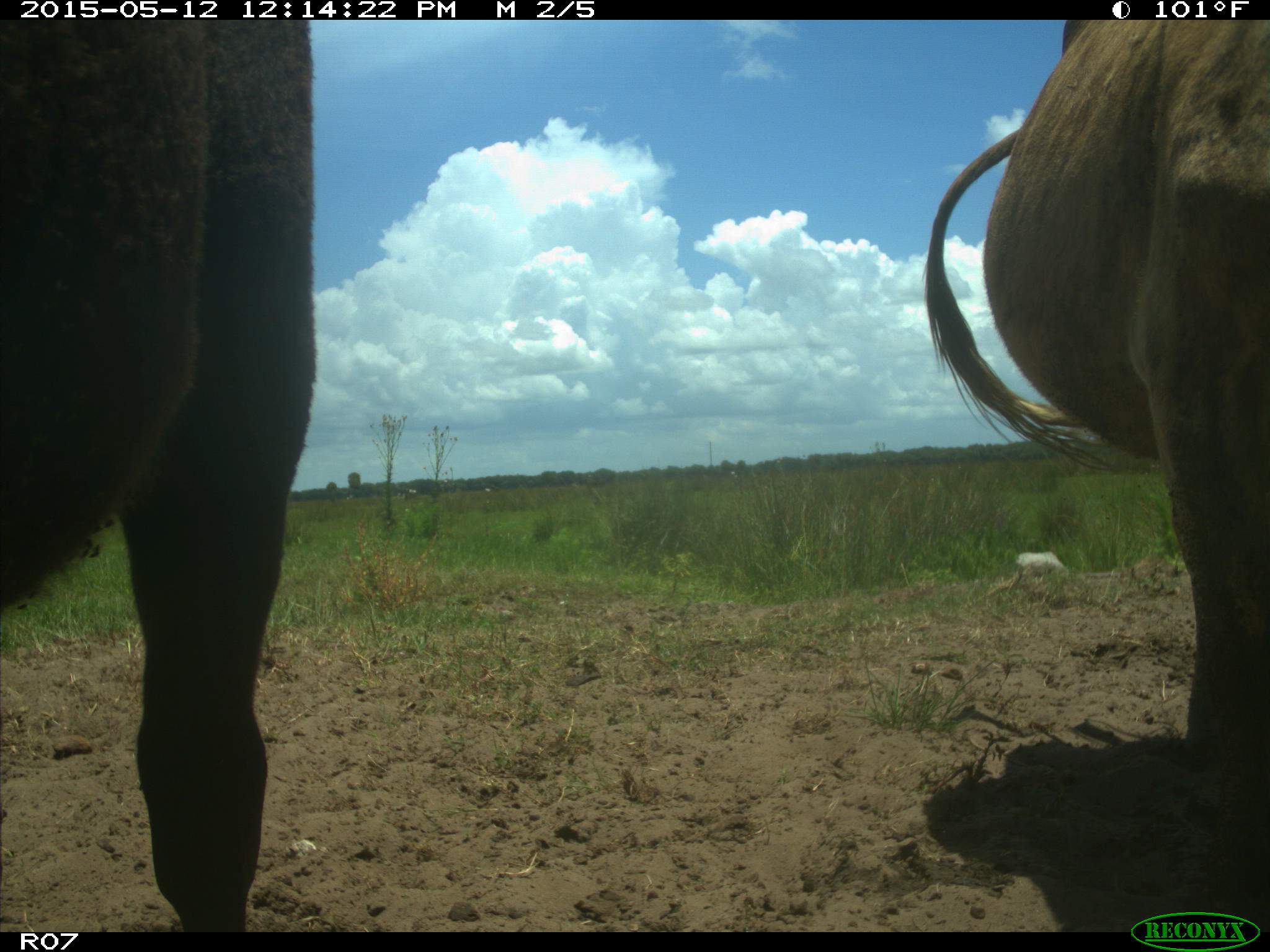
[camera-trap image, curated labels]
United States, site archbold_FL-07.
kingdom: Animalia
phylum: Chordata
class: Mammalia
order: Artiodactyla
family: Bovidae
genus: Bos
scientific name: Bos taurus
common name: domestic cow